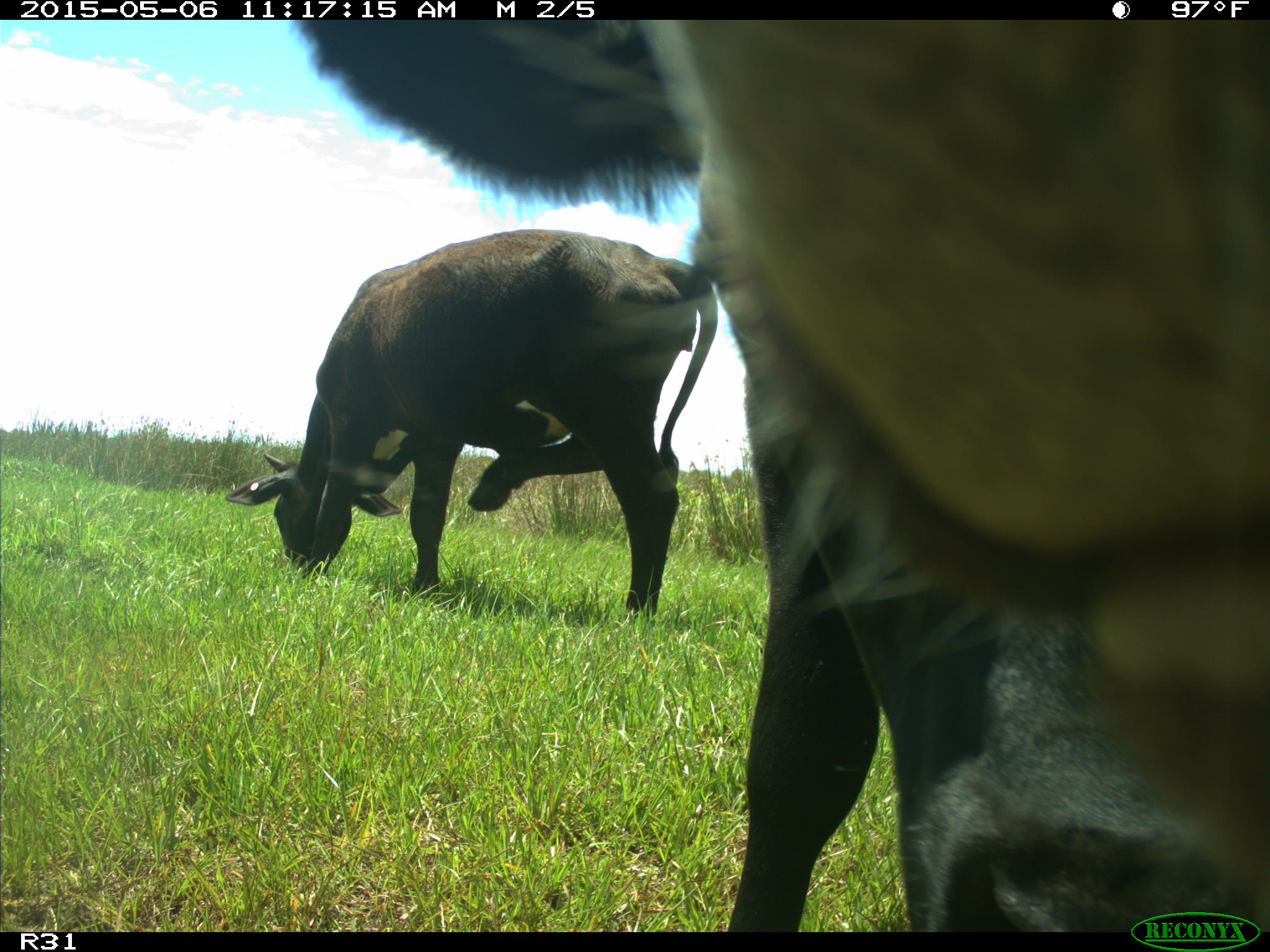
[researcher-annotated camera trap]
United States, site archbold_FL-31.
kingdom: Animalia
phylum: Chordata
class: Mammalia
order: Artiodactyla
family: Bovidae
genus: Bos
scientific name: Bos taurus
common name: domestic cow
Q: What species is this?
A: Bos taurus (domestic cow).